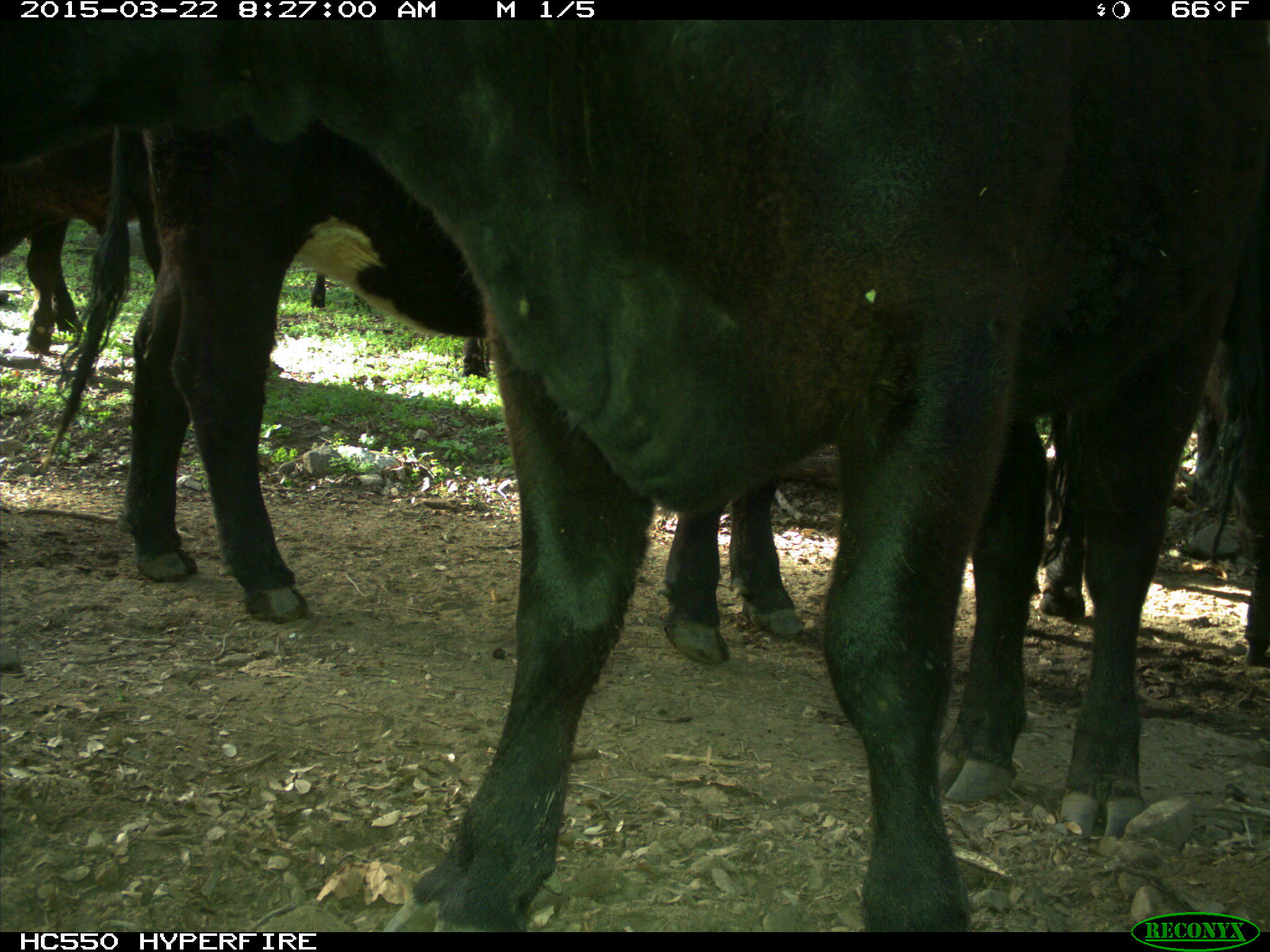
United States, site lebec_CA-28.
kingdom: Animalia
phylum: Chordata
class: Mammalia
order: Artiodactyla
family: Bovidae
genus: Bos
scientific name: Bos taurus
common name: domestic cow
Bos taurus (domestic cow).